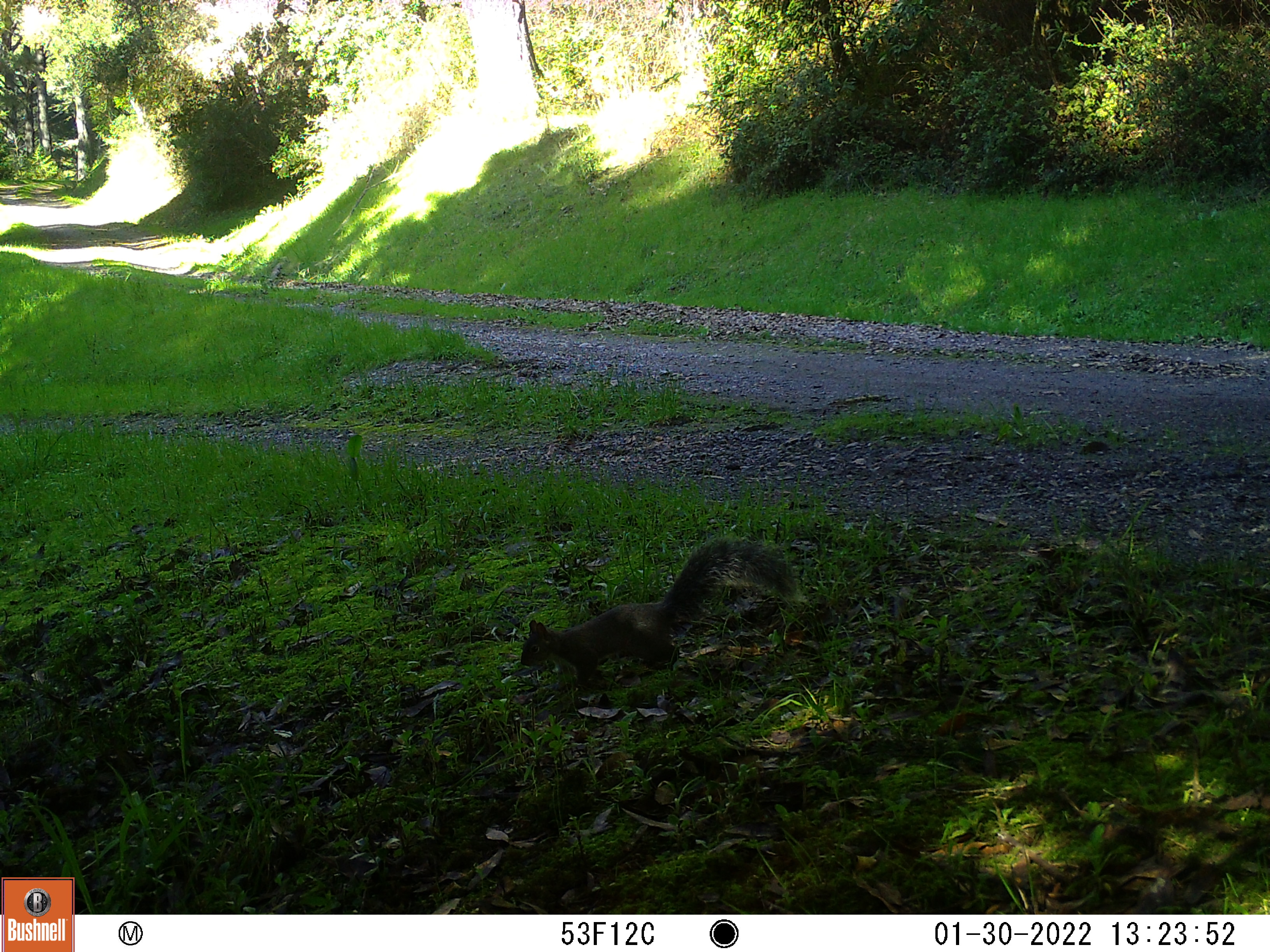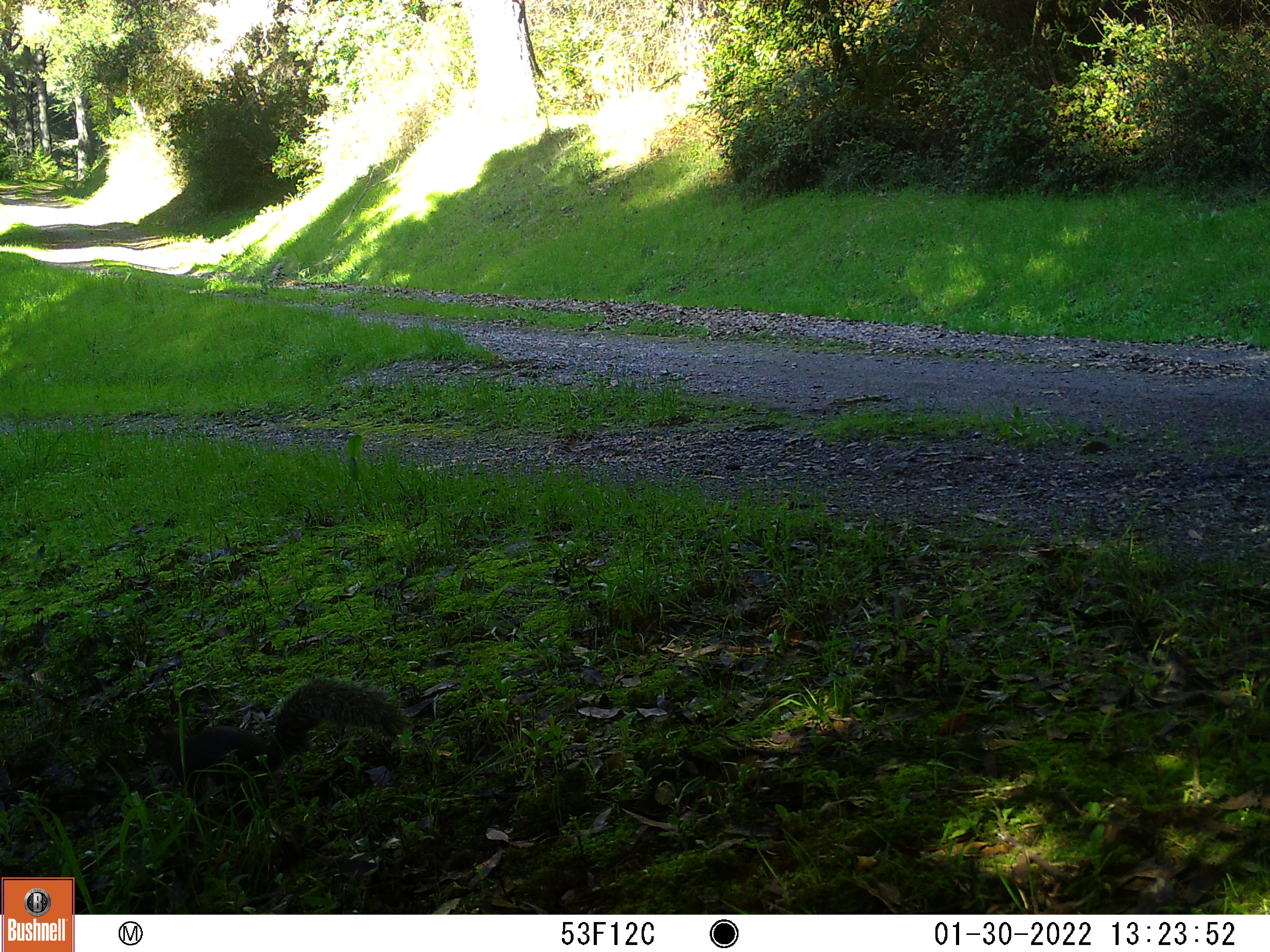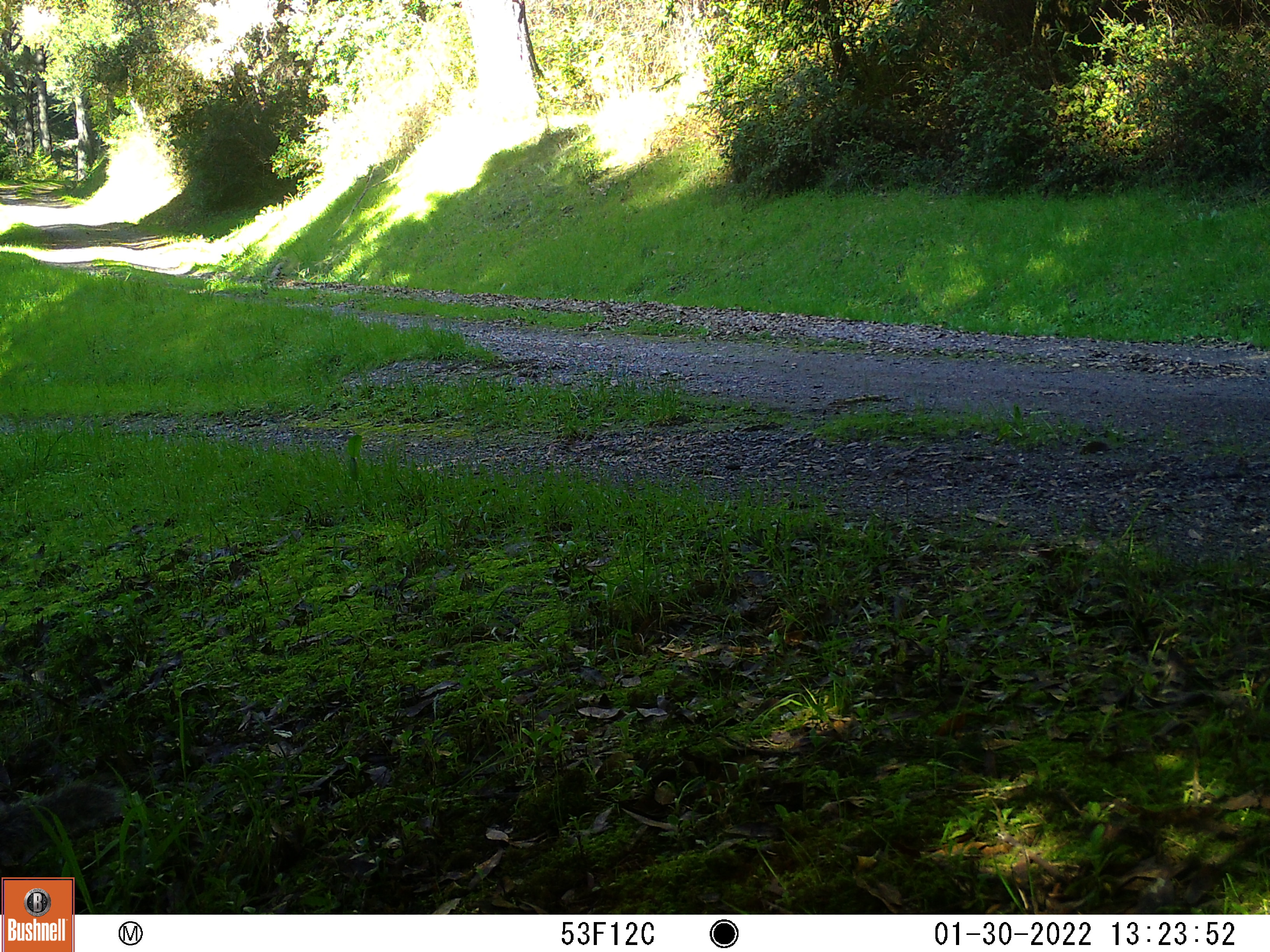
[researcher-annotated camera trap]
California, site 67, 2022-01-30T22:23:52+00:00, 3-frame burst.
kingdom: Animalia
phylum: Chordata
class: Mammalia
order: Rodentia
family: Sciuridae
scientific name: Sciuridae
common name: squirrel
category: unknown squirrel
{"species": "unknown squirrel (squirrel) (Sciuridae)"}